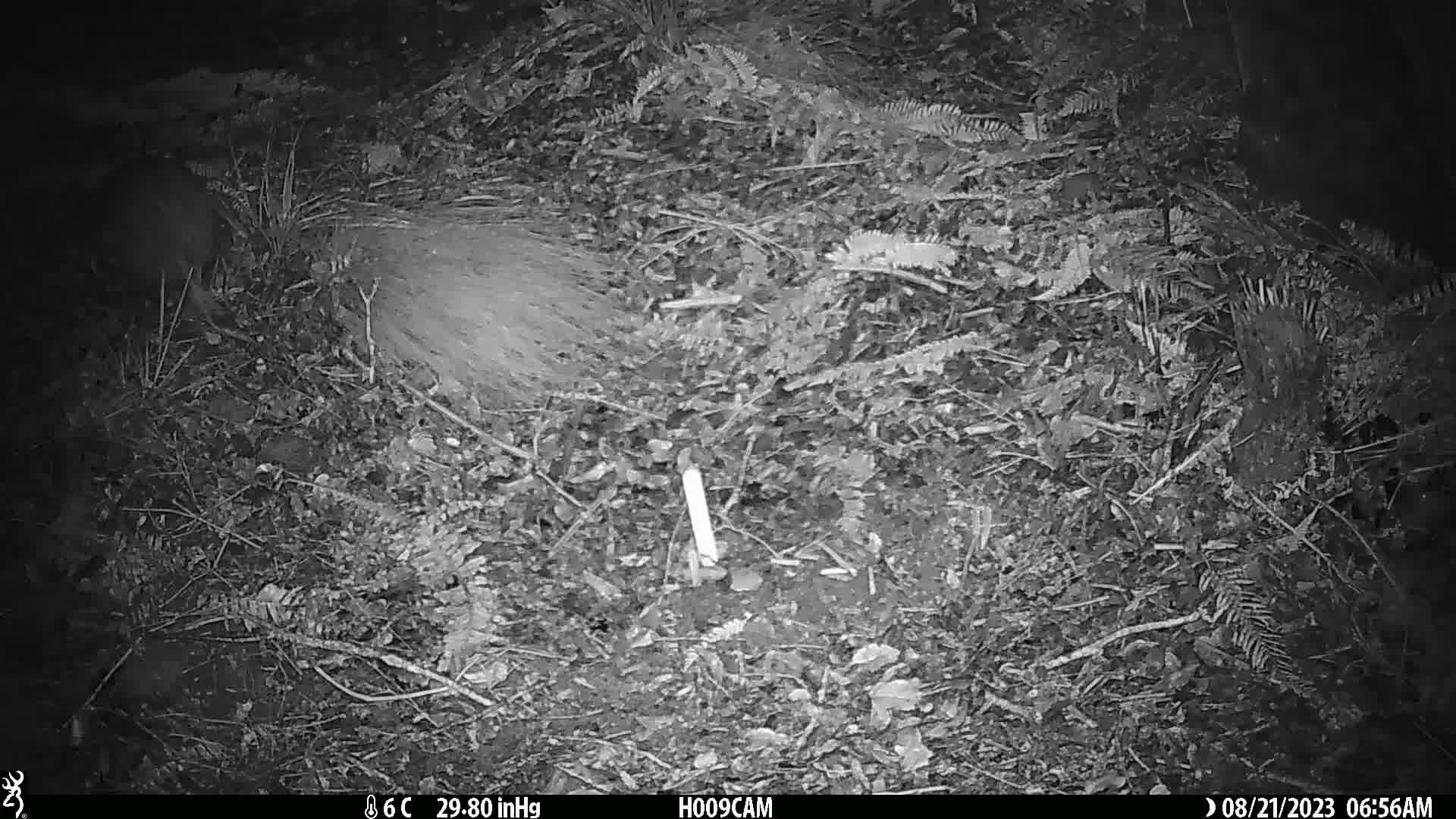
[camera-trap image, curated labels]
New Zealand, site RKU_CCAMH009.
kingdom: Animalia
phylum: Chordata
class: Aves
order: Apterygiformes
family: Apterygidae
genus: Apteryx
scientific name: Apteryx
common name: kiwi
Kiwi (Apteryx).